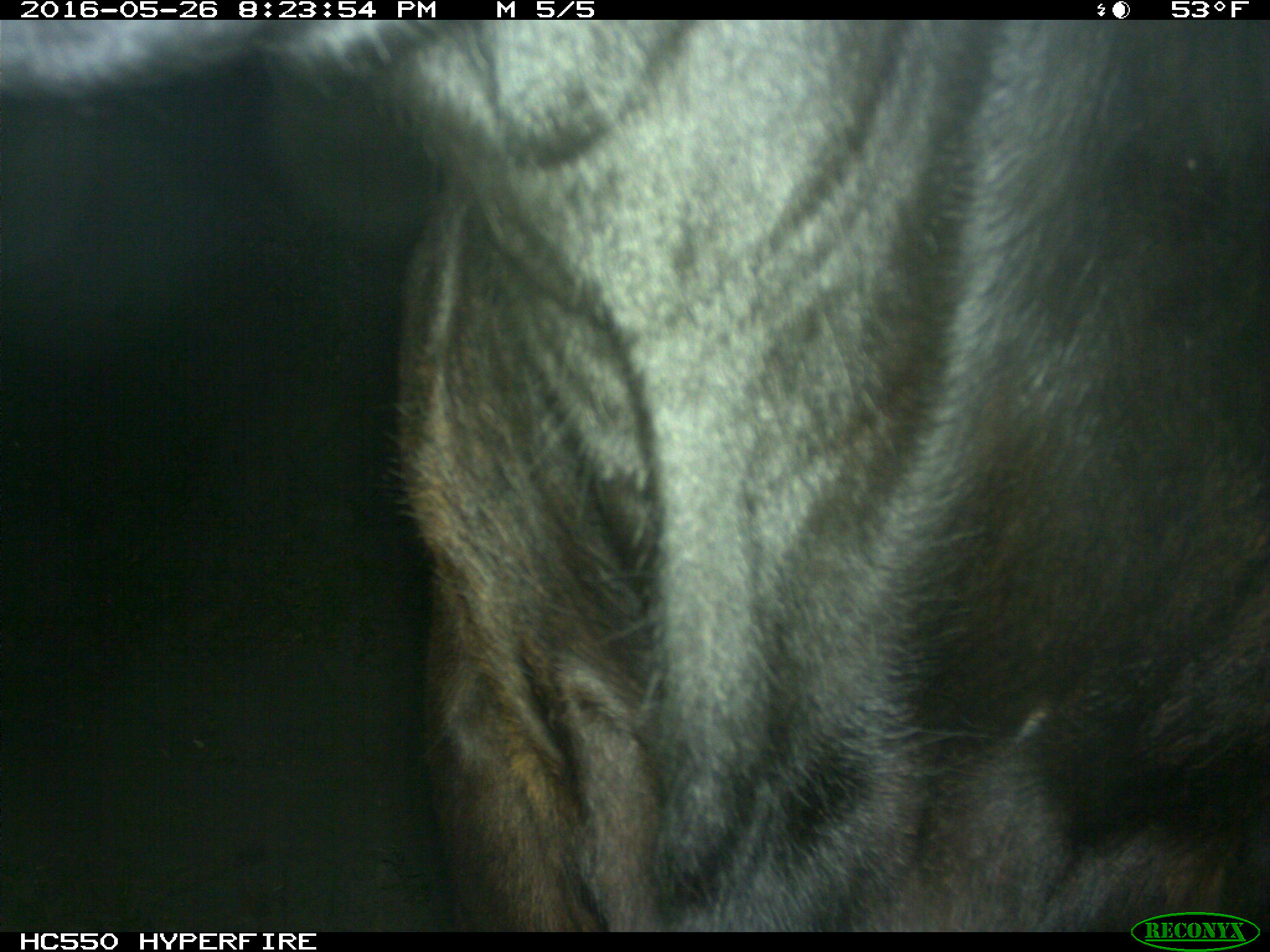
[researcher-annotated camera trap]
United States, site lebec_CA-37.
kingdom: Animalia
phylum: Chordata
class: Mammalia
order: Artiodactyla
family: Bovidae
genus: Bos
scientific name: Bos taurus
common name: domestic cow